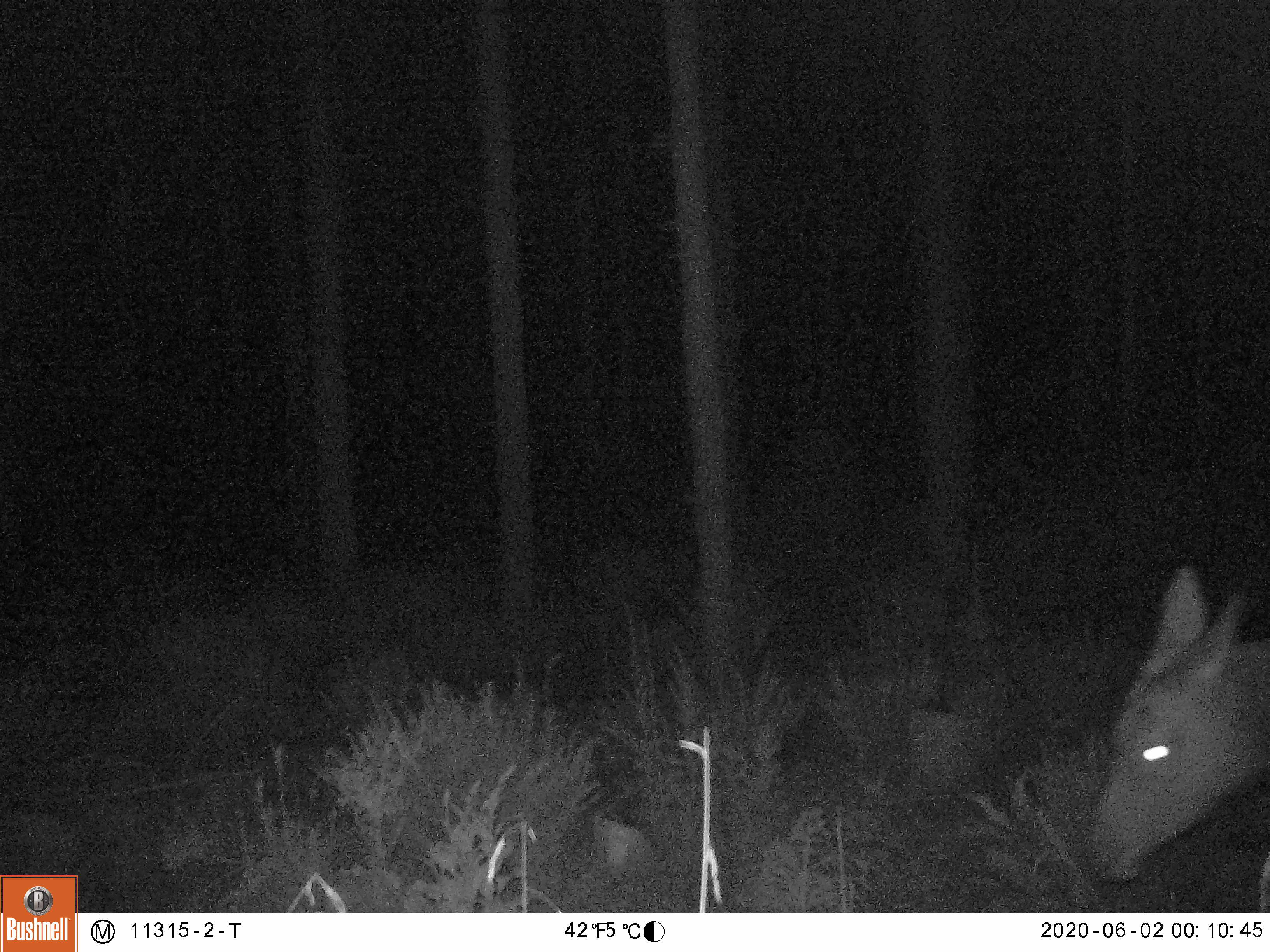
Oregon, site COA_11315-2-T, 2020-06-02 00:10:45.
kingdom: Animalia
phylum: Chordata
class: Mammalia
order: Artiodactyla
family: Cervidae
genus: Cervus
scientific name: Cervus canadensis roosevelti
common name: roosevelt elk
Roosevelt elk (Cervus canadensis roosevelti).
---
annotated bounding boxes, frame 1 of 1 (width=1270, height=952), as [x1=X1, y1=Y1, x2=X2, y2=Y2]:
roosevelt elk: [x1=1083, y1=543, x2=1264, y2=889]